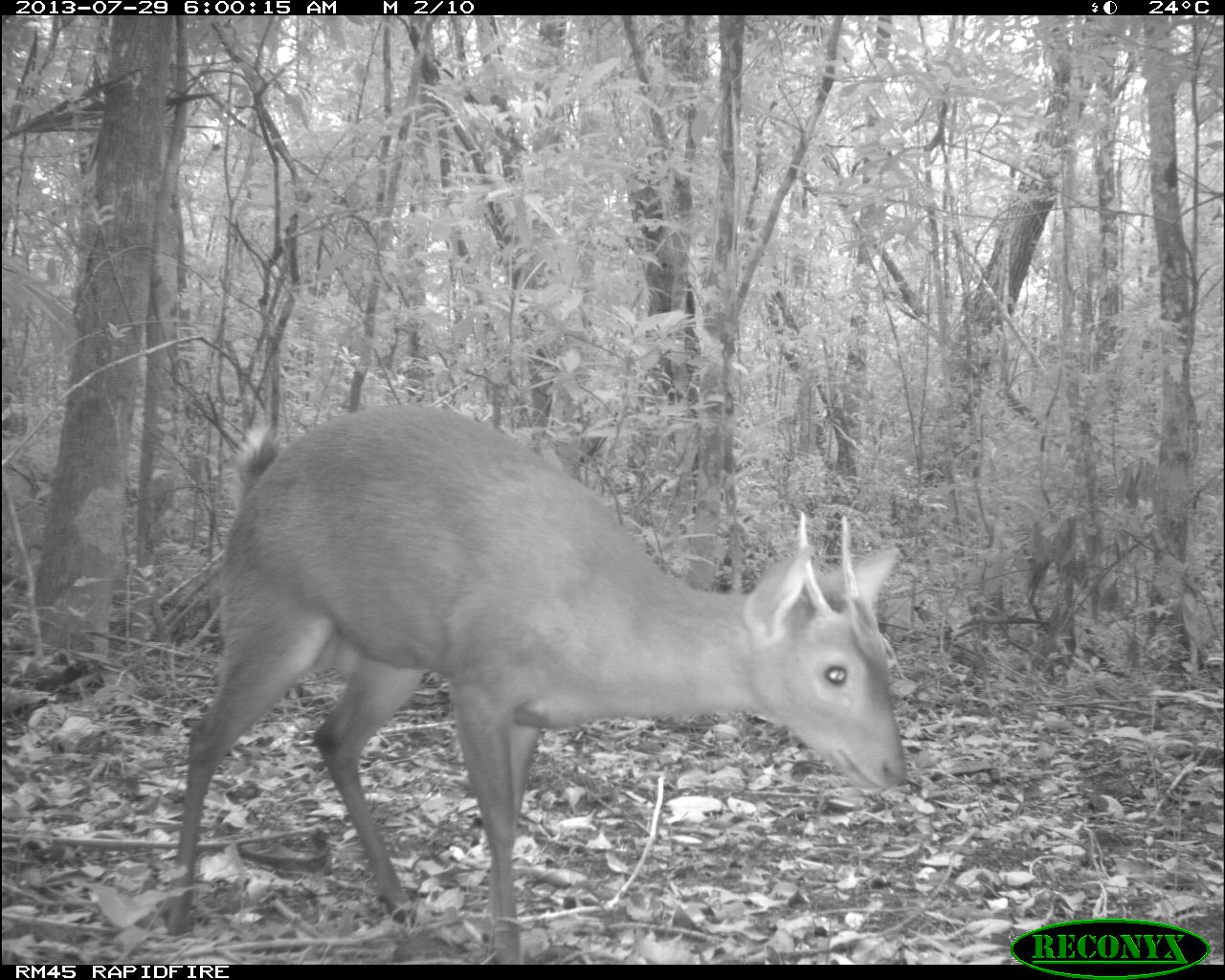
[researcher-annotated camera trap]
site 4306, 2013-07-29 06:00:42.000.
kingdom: Animalia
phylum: Chordata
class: Mammalia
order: Artiodactyla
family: Cervidae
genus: Mazama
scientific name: Mazama temama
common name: central american red brocket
Mazama temama (central american red brocket), count 1, sex male.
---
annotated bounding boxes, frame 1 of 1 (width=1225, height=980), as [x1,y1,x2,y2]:
mazama temama: [165,394,912,964]